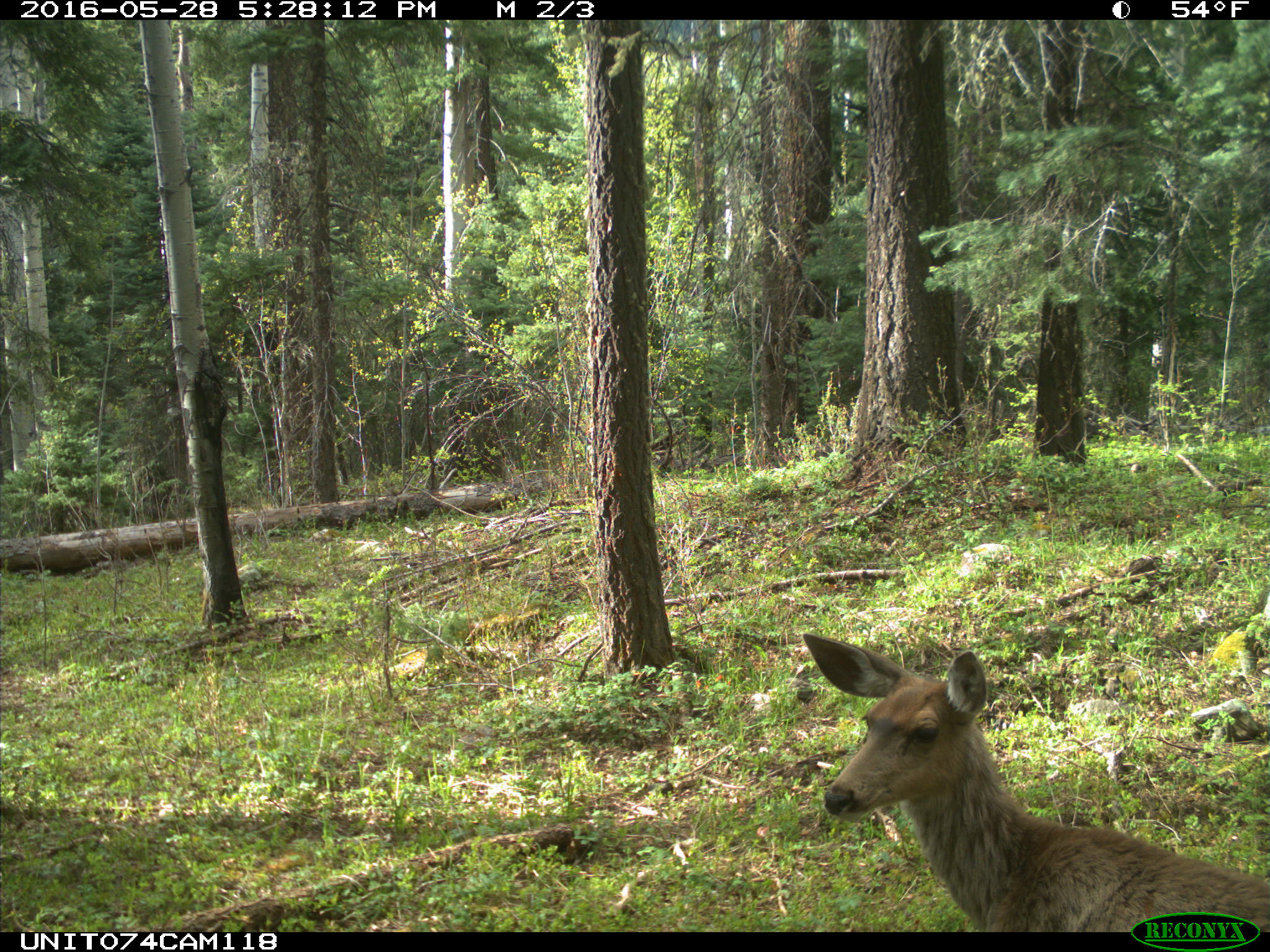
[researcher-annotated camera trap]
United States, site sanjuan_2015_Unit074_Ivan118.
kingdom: Animalia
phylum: Chordata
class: Mammalia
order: Artiodactyla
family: Cervidae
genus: Odocoileus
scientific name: Odocoileus hemionus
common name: mule deer